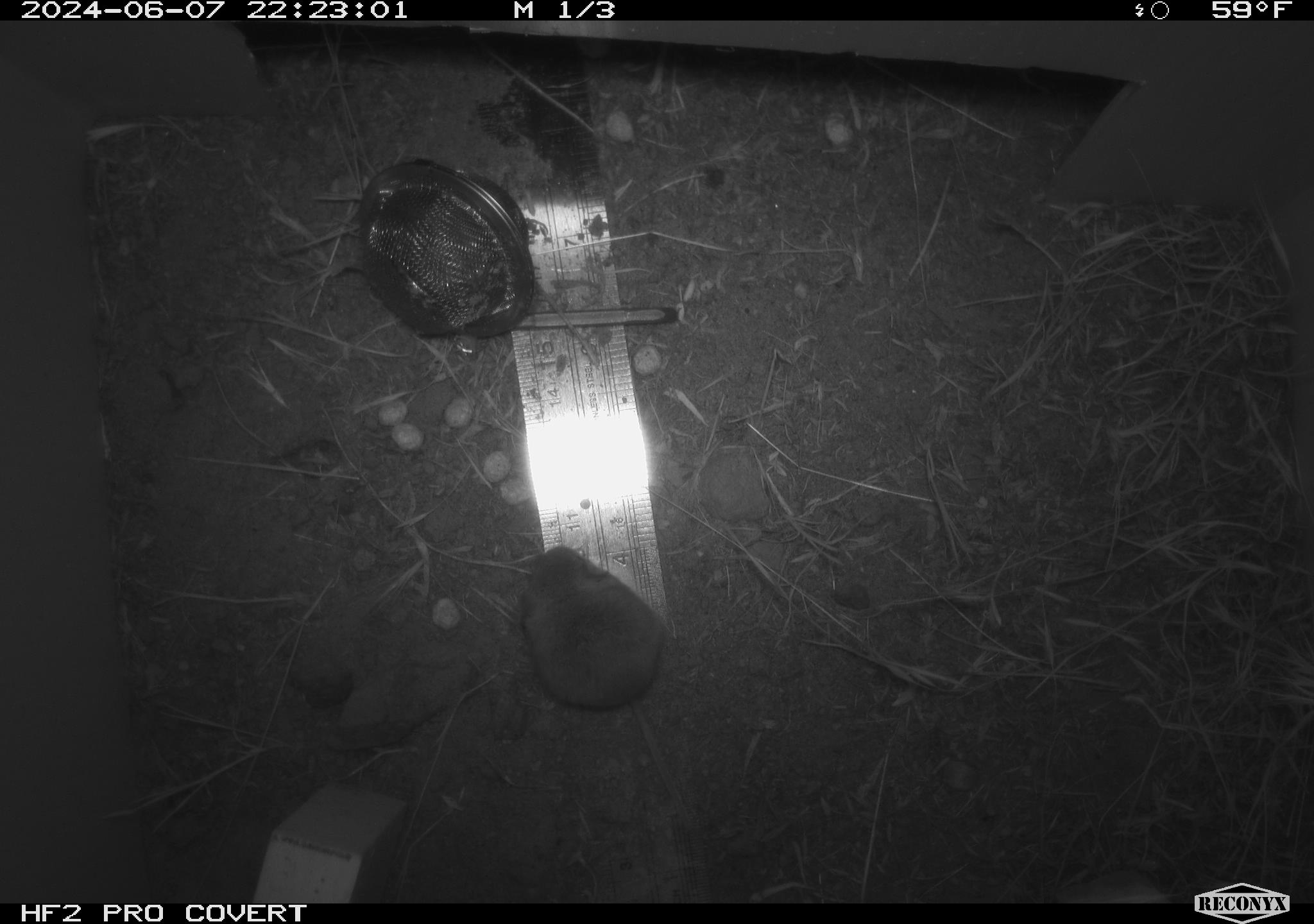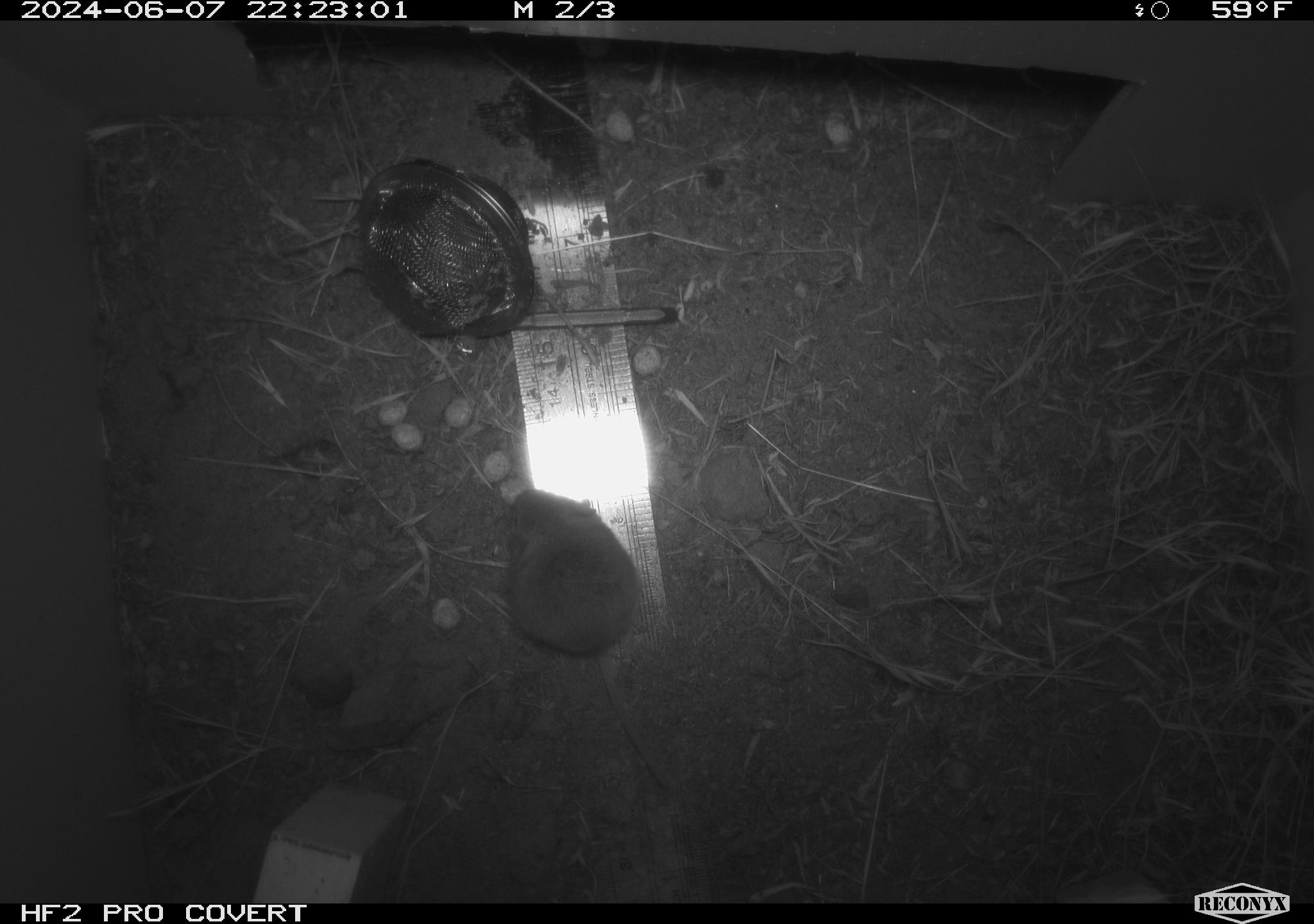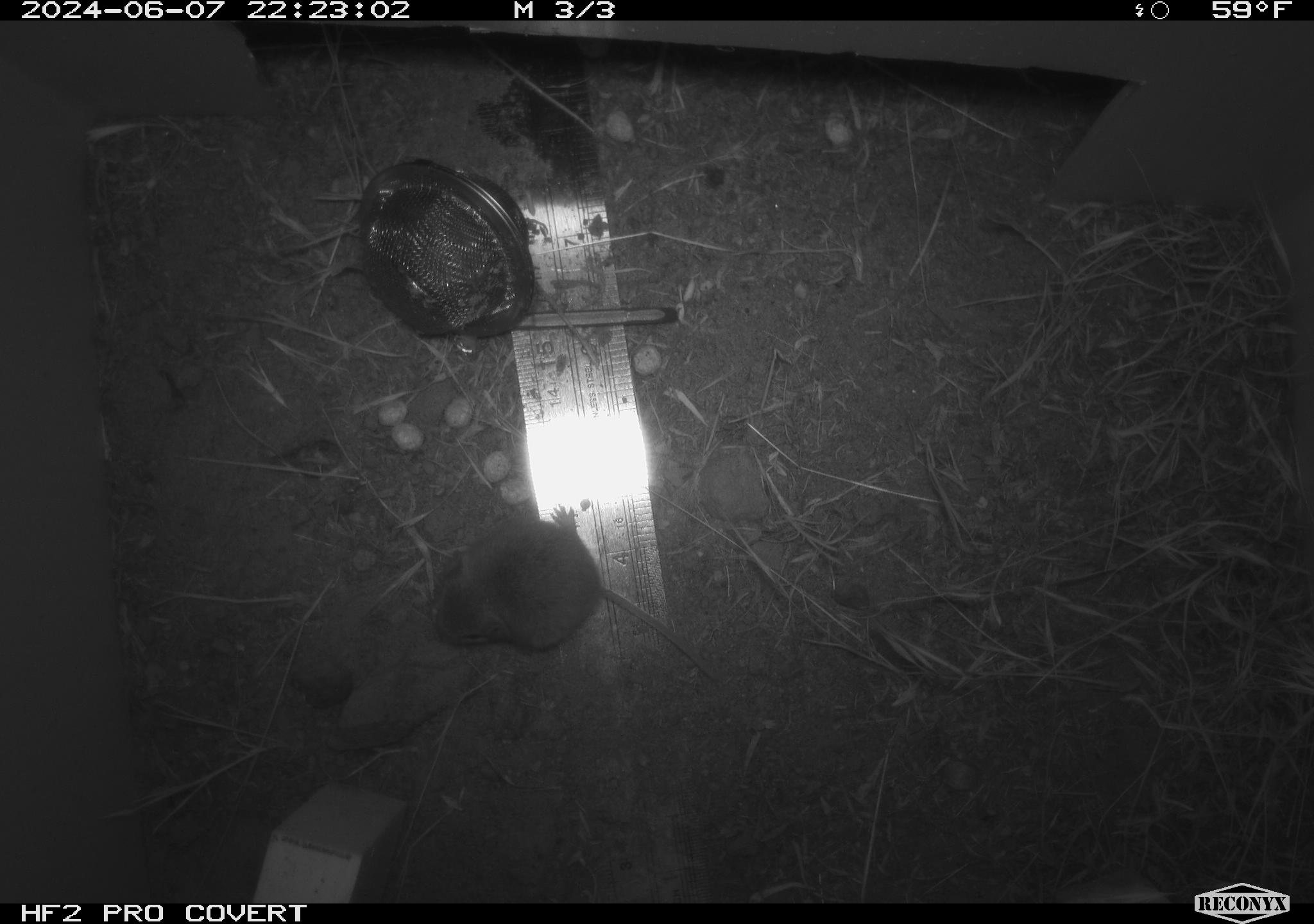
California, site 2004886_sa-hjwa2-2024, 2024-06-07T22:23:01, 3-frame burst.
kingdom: Animalia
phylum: Chordata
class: Mammalia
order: Rodentia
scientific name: Rodentia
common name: rodent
Rodent (Rodentia).